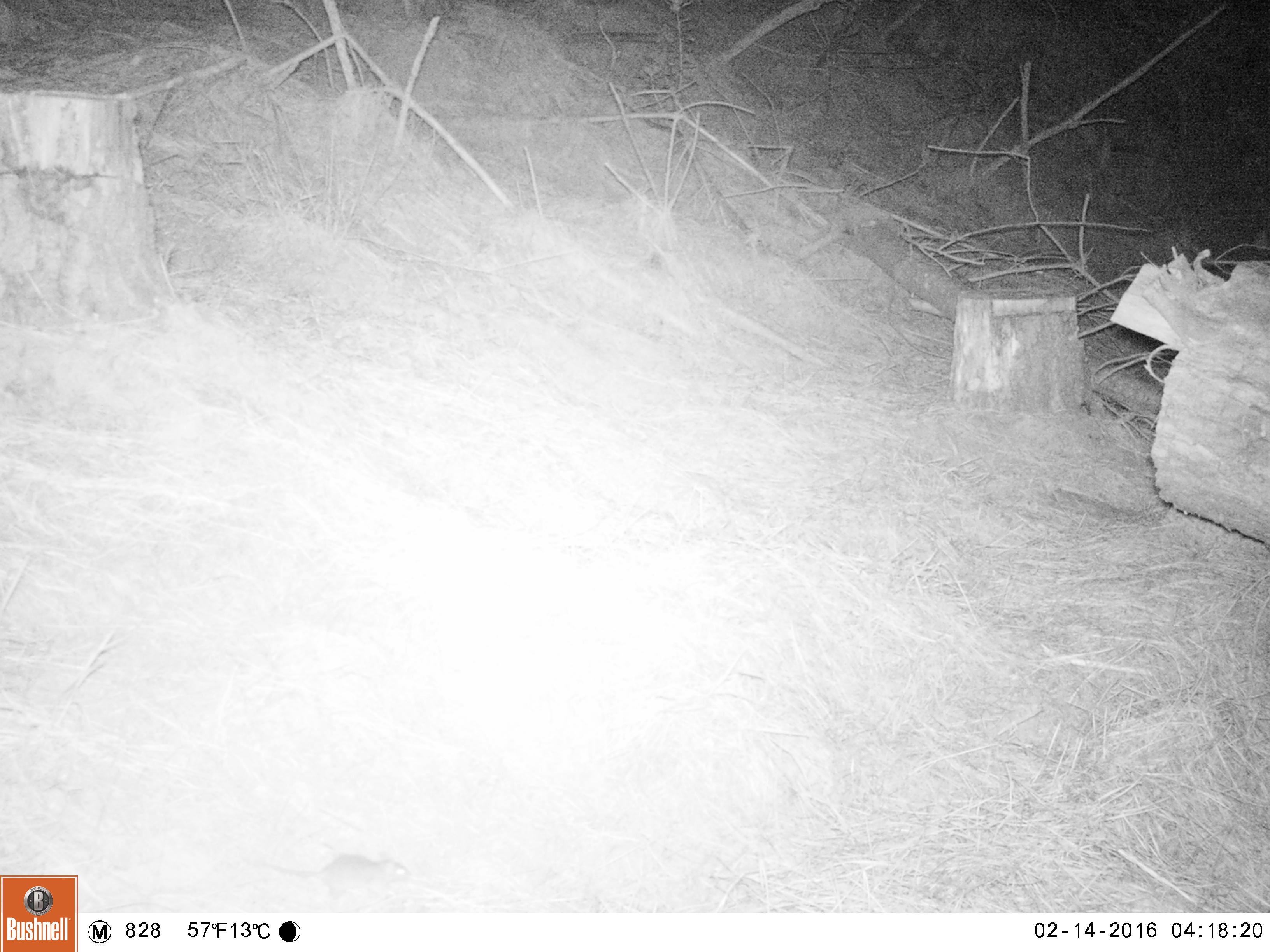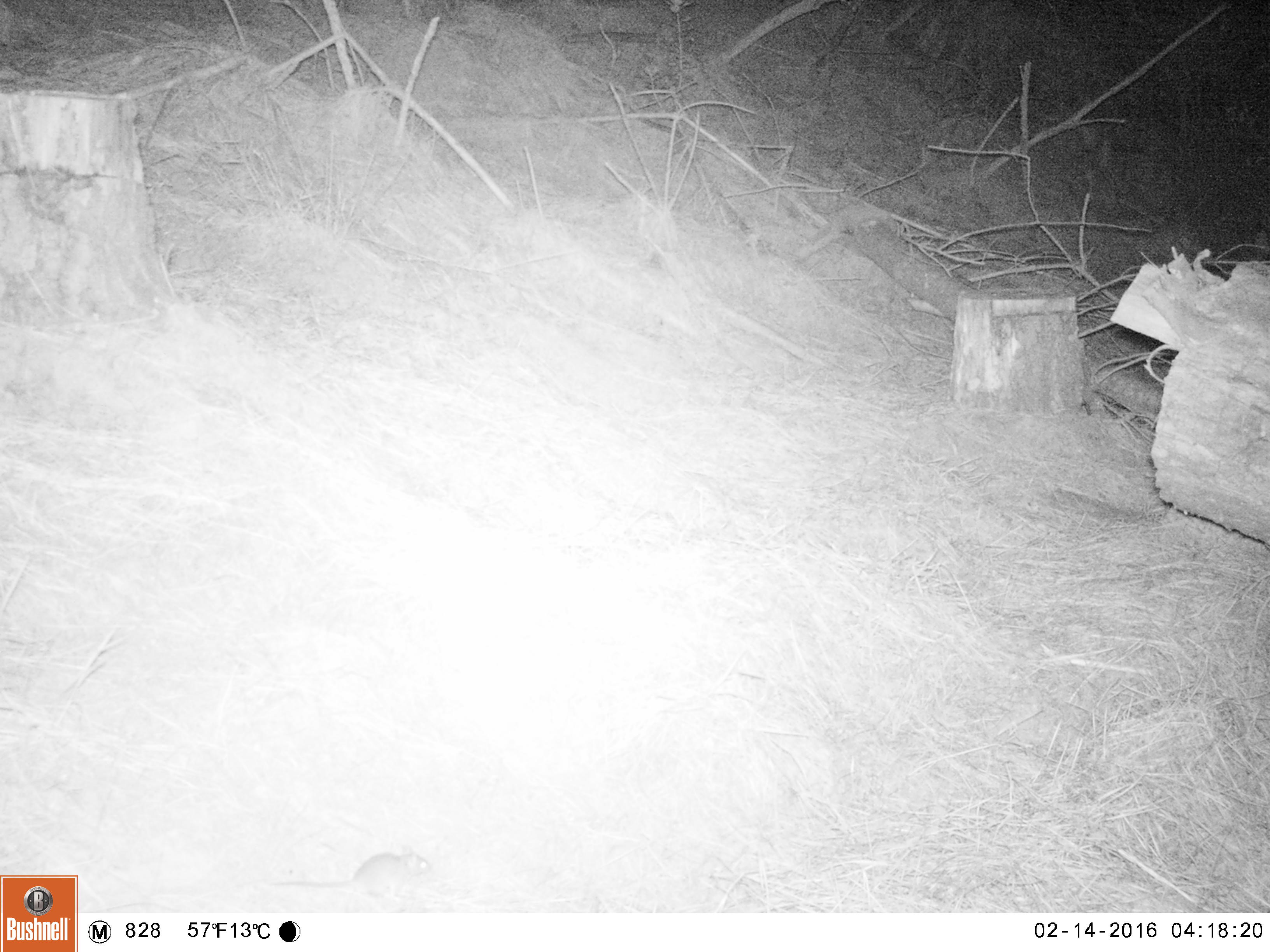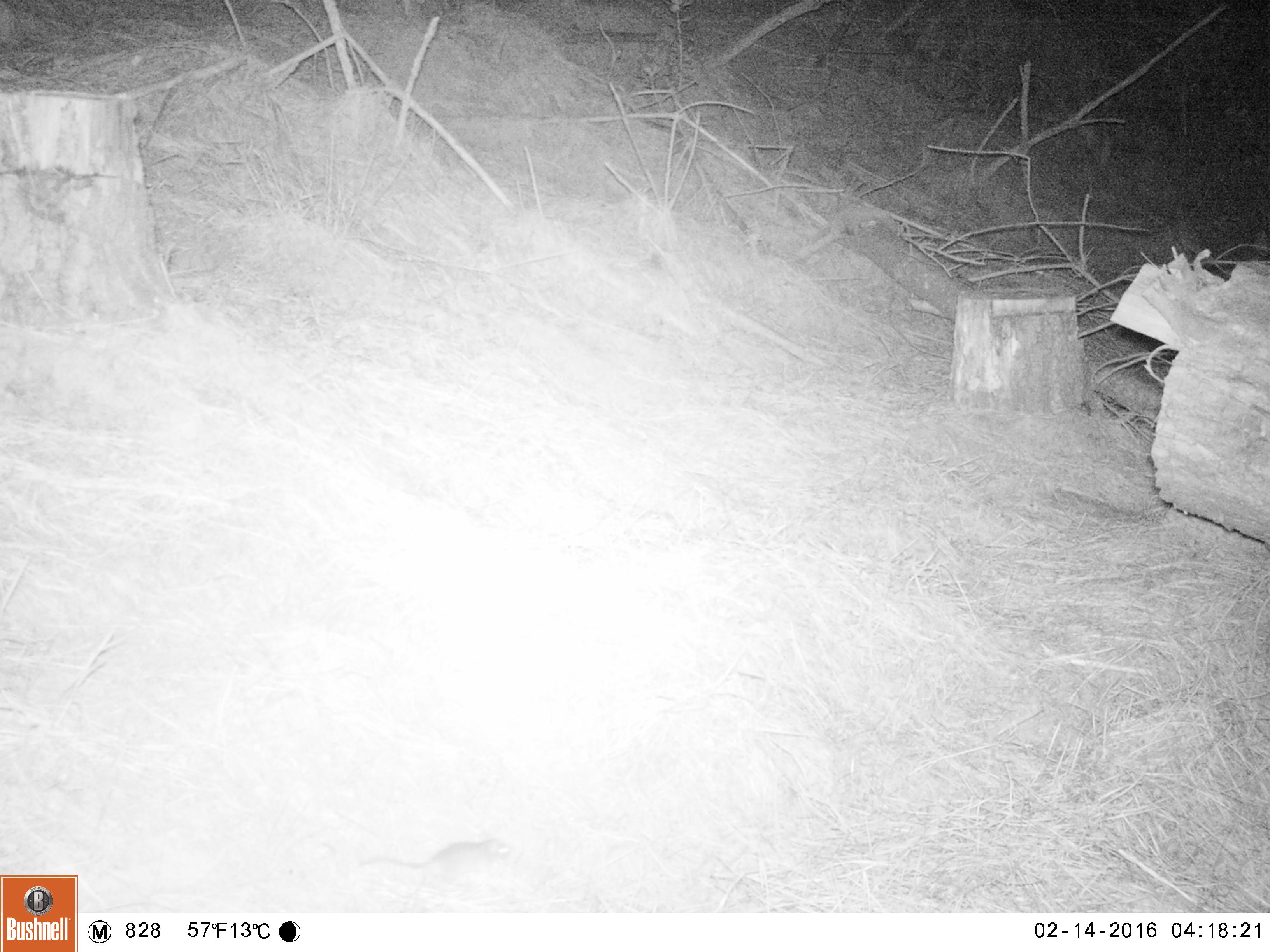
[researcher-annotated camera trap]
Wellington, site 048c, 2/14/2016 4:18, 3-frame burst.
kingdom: Animalia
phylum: Chordata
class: Mammalia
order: Rodentia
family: Muridae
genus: Mus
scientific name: Mus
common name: mouse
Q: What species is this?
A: Mouse (Mus).